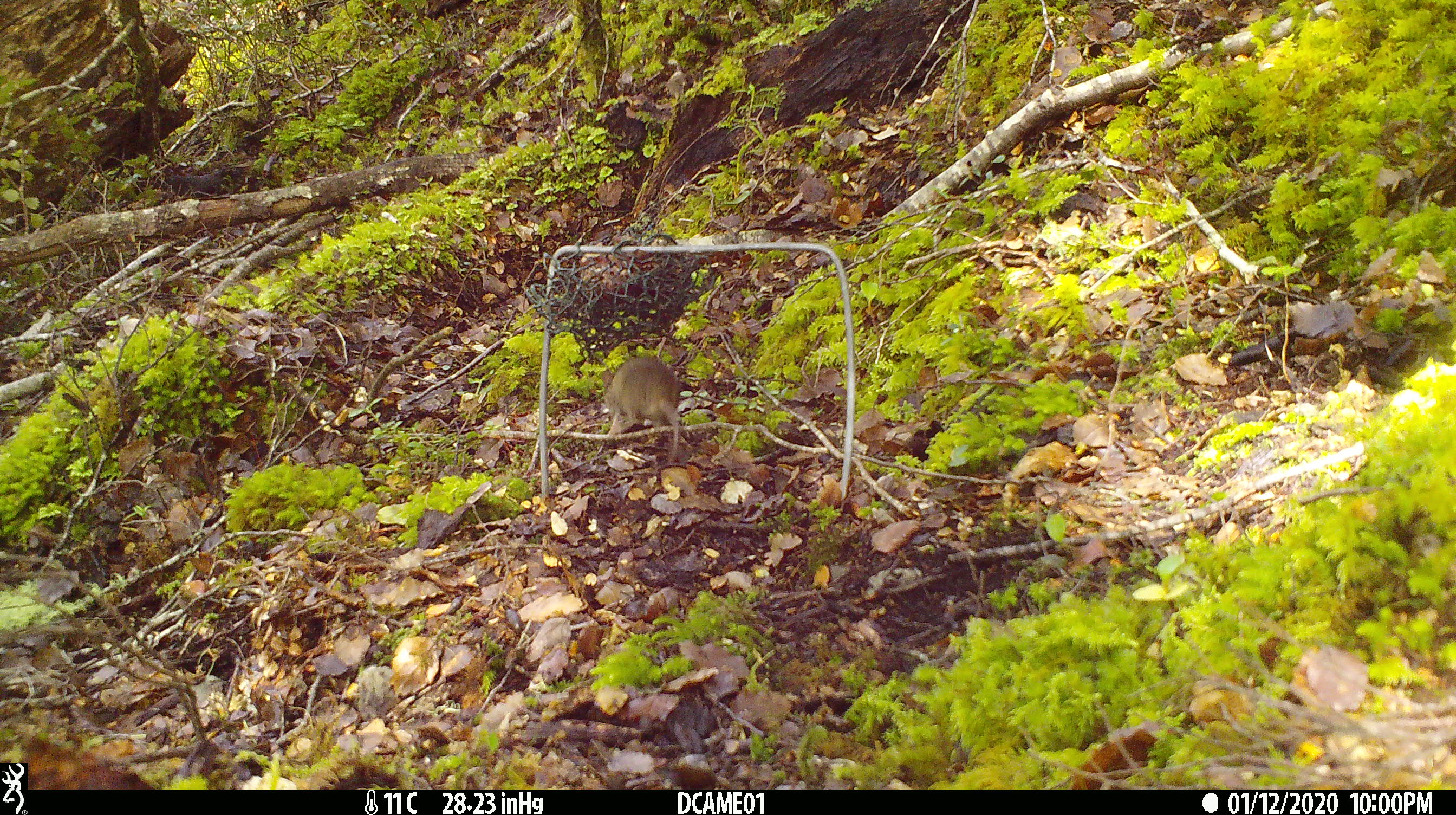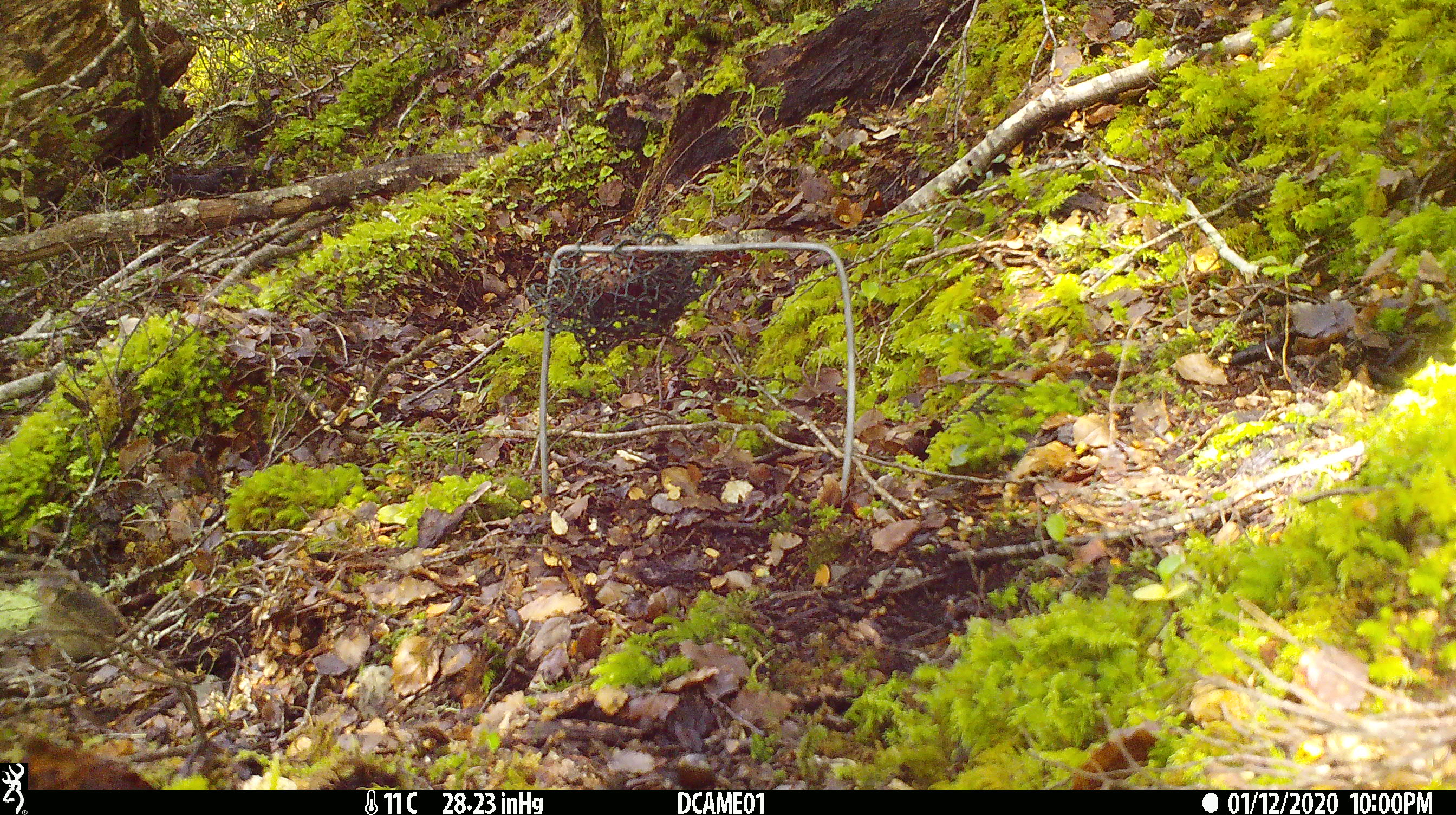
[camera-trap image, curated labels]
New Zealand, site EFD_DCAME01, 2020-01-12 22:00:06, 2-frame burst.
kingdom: Animalia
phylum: Chordata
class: Mammalia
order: Rodentia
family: Muridae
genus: Mus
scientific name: Mus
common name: mouse